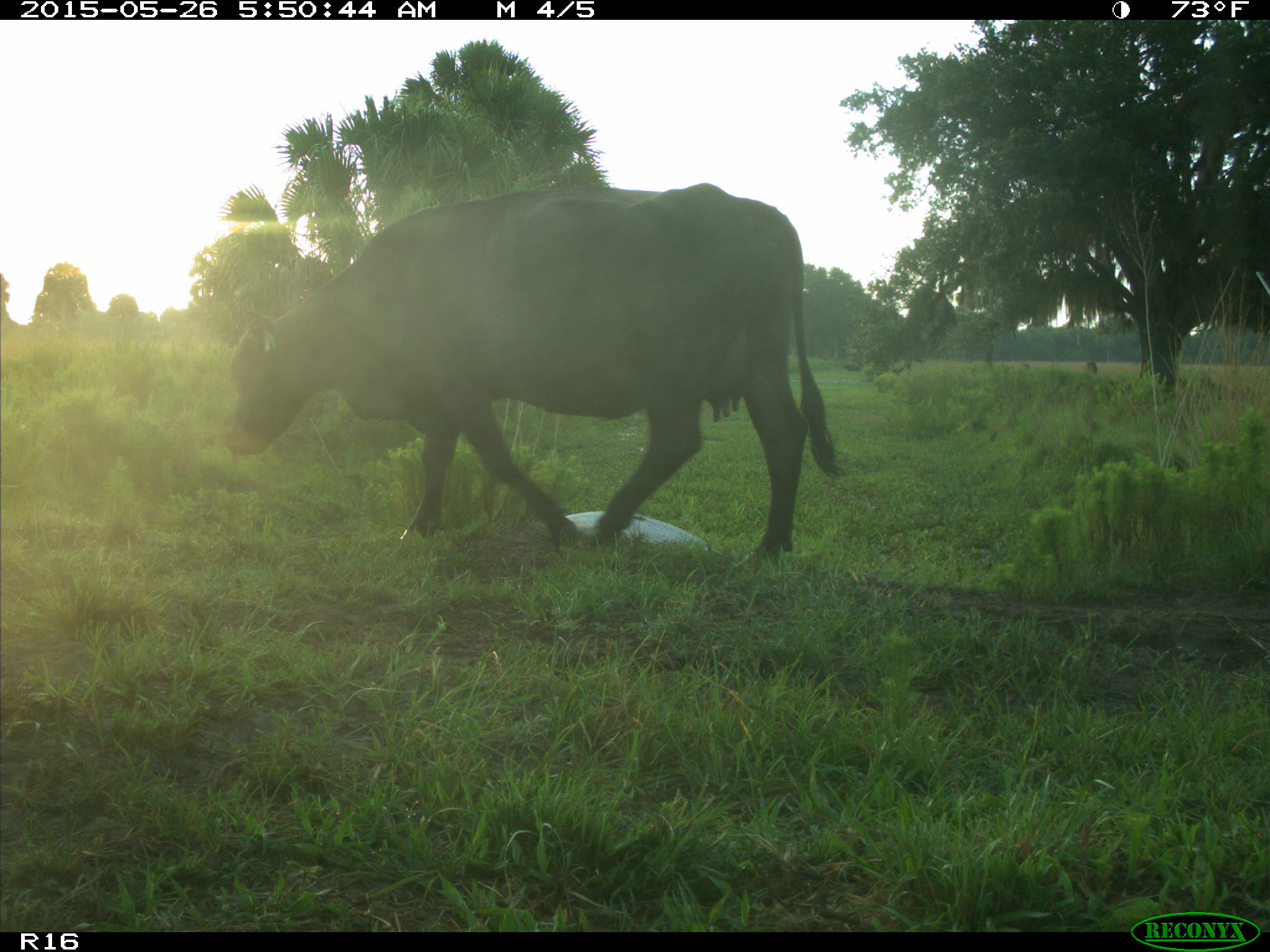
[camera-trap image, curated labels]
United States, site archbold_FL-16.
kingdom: Animalia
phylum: Chordata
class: Mammalia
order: Artiodactyla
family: Bovidae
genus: Bos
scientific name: Bos taurus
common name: domestic cow